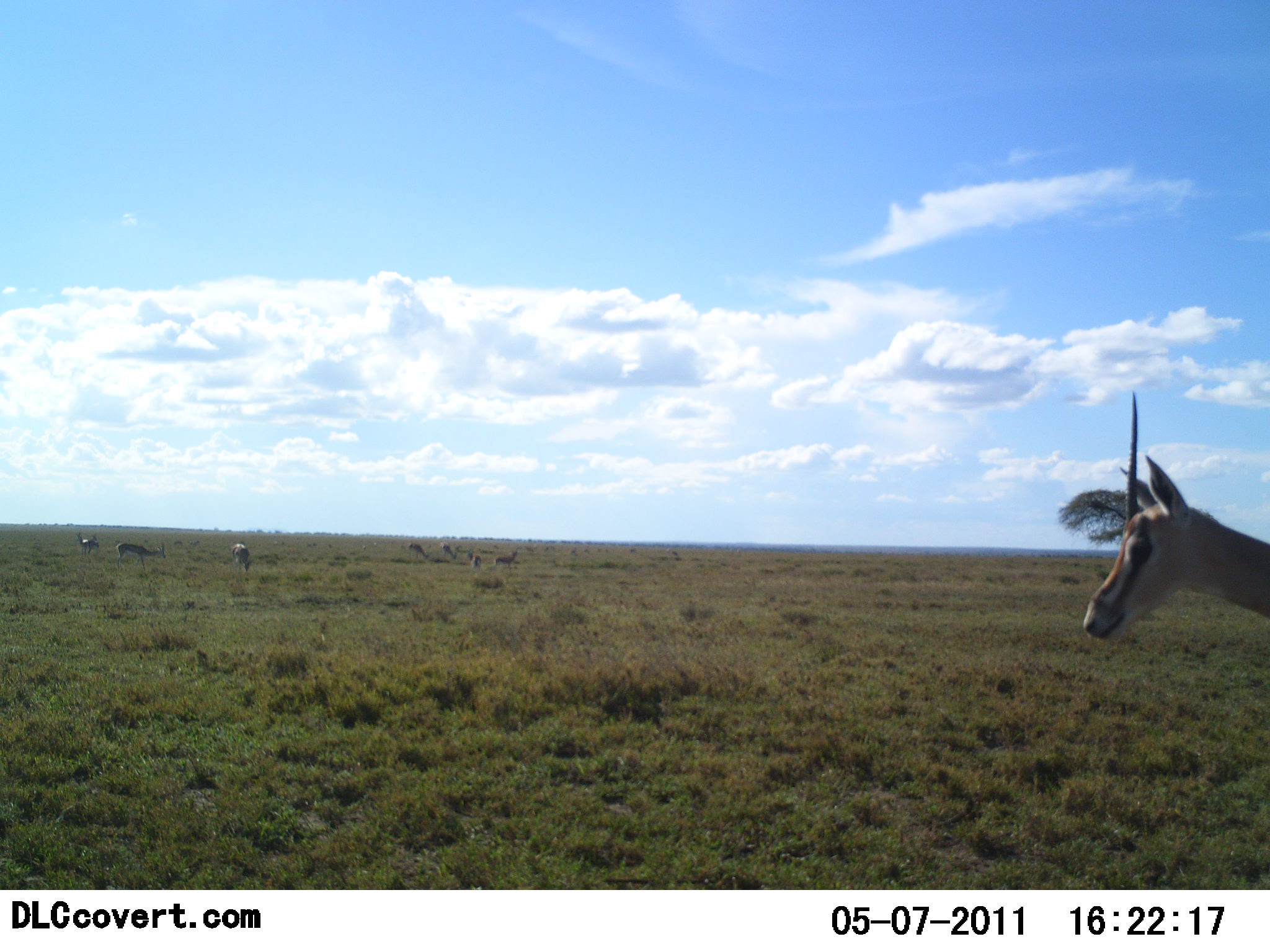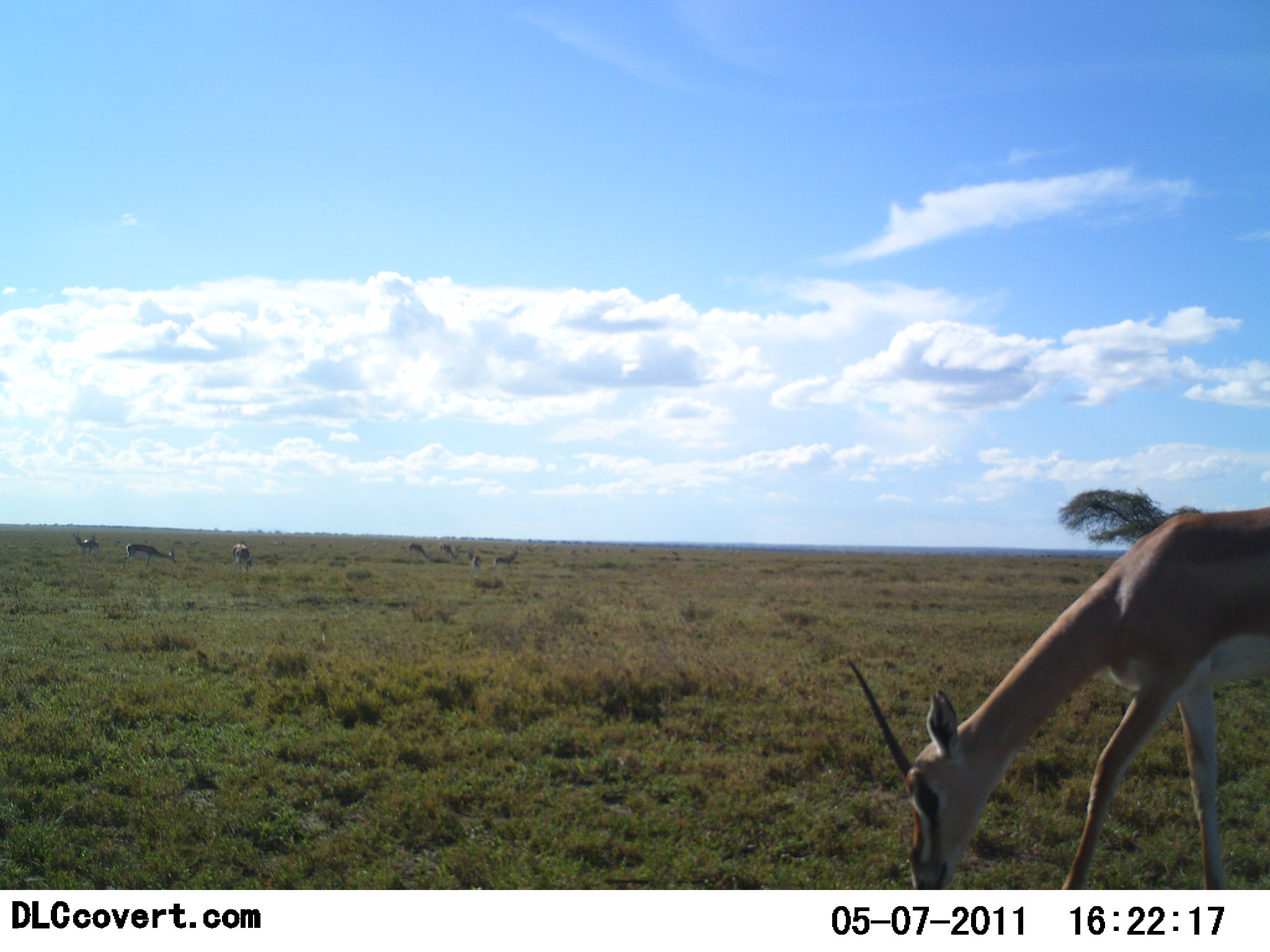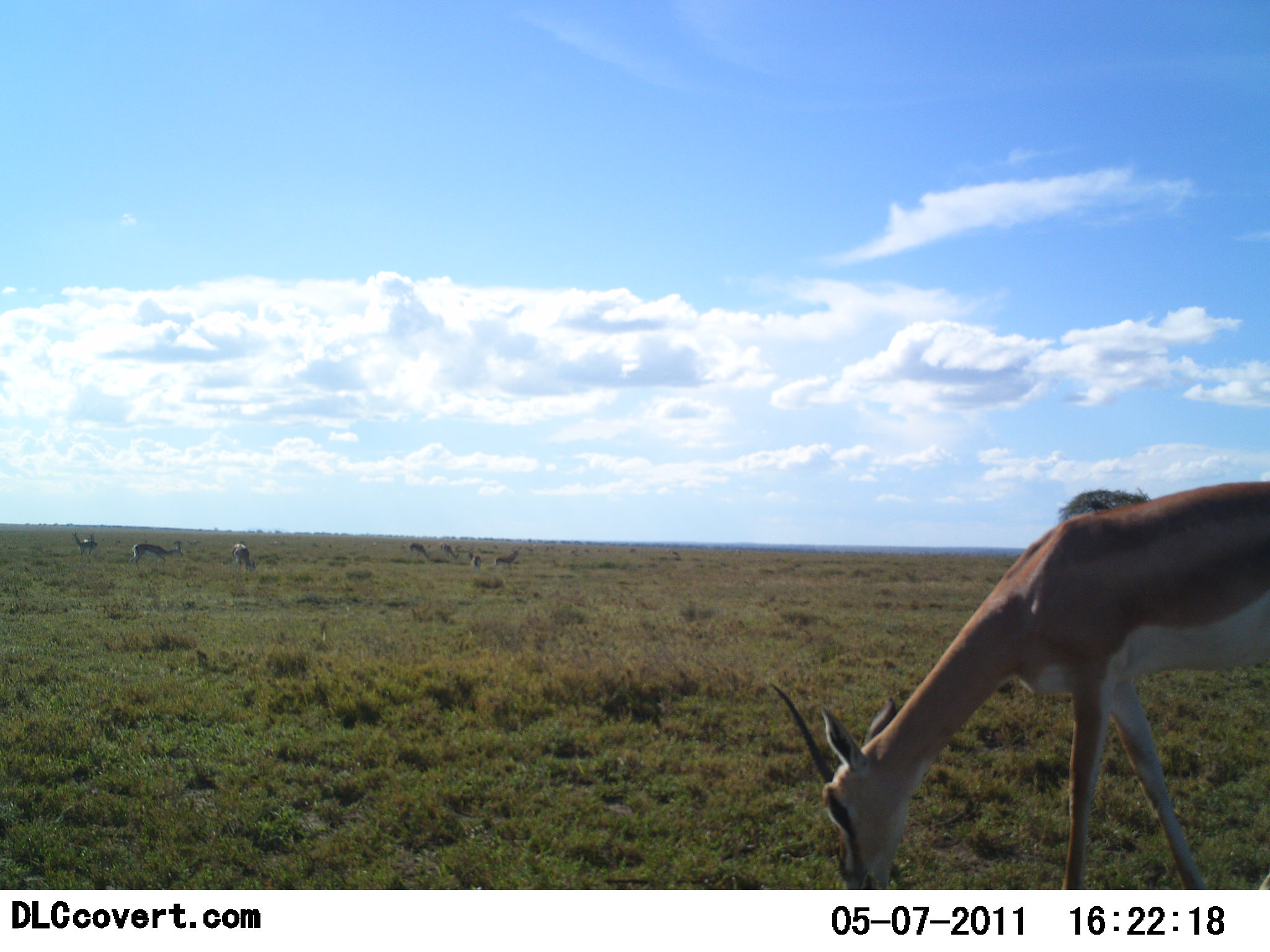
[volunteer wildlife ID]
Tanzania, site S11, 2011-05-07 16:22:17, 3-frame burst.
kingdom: Animalia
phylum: Chordata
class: Mammalia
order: Artiodactyla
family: Bovidae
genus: Nanger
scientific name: Nanger granti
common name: grant's gazelle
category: gazellegrants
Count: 1.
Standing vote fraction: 38%.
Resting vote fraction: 6%.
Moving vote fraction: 12%.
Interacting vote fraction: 0%.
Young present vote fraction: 0%.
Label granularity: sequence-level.